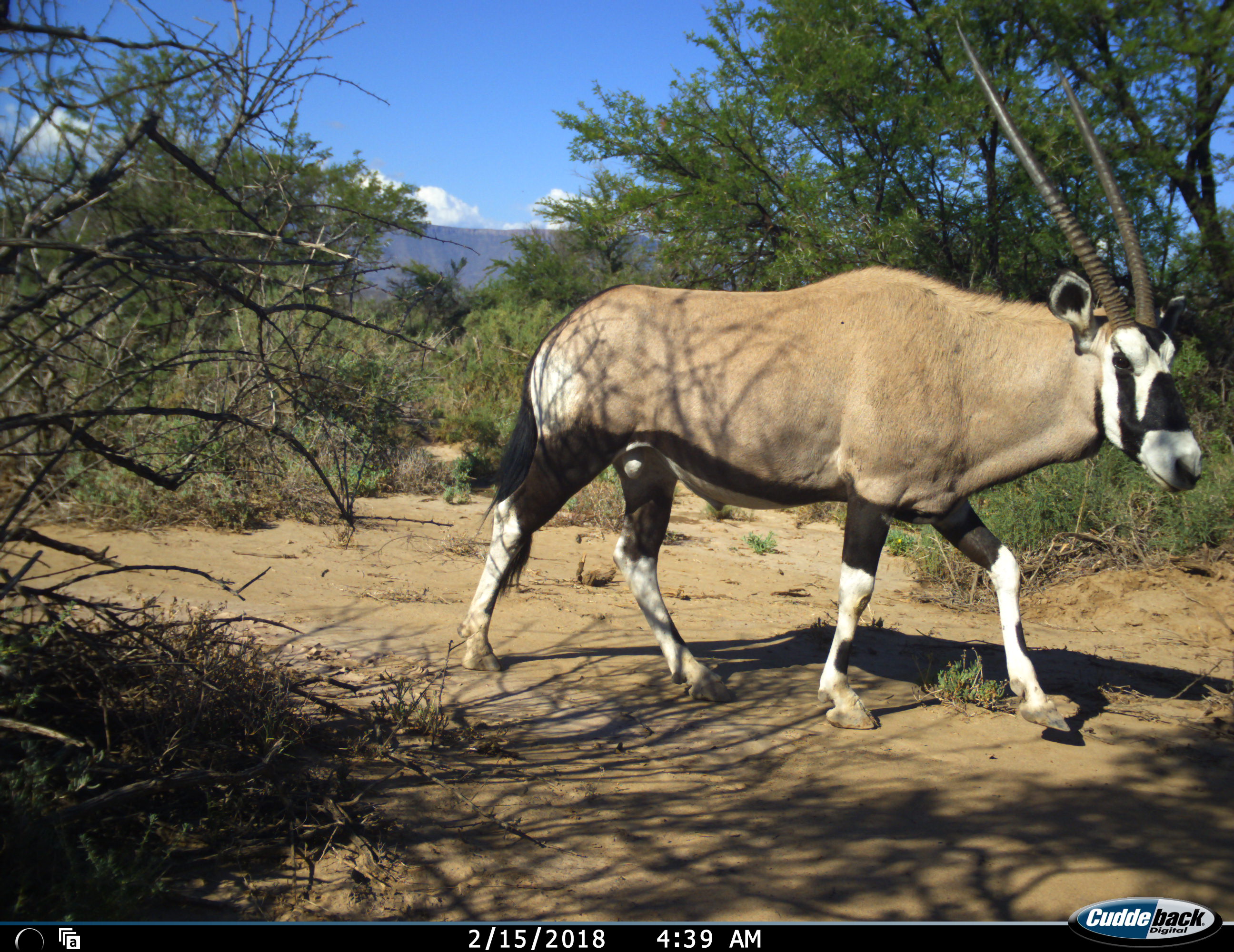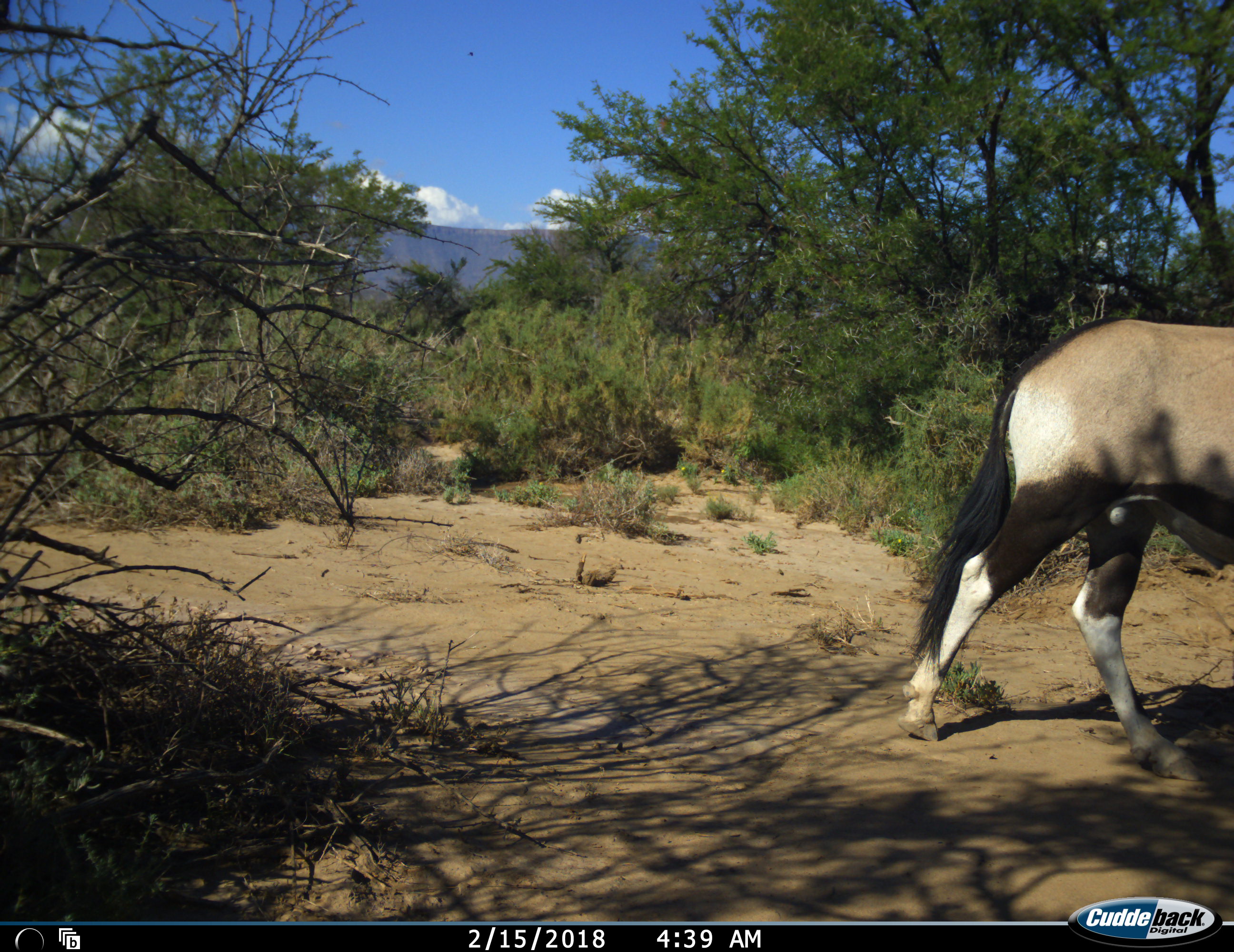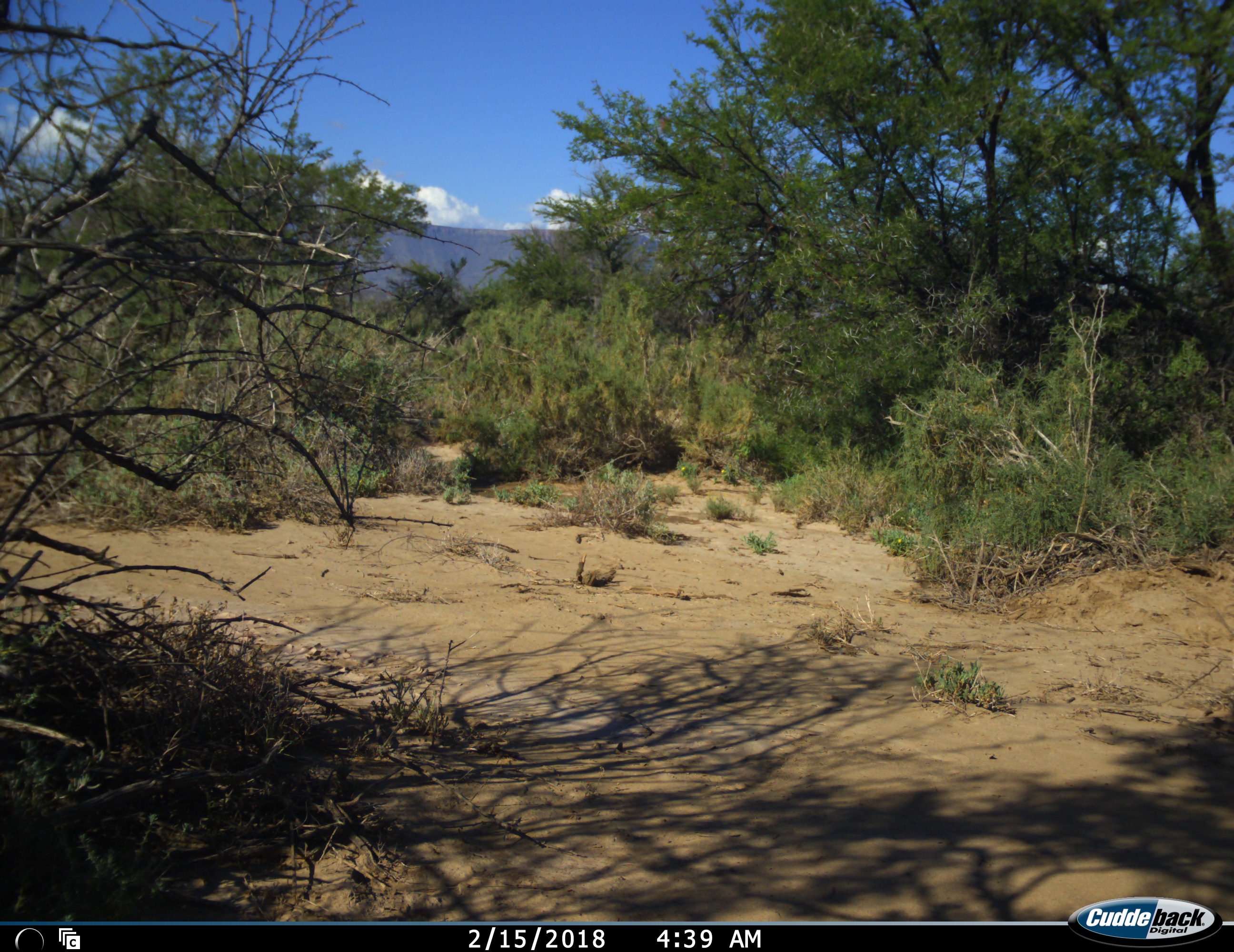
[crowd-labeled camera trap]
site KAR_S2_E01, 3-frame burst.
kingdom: Animalia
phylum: Chordata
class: Mammalia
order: Artiodactyla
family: Bovidae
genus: Oryx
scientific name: Oryx gazella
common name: gemsbok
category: oryx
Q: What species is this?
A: Oryx (gemsbok) (Oryx gazella).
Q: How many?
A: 1.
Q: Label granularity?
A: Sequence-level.